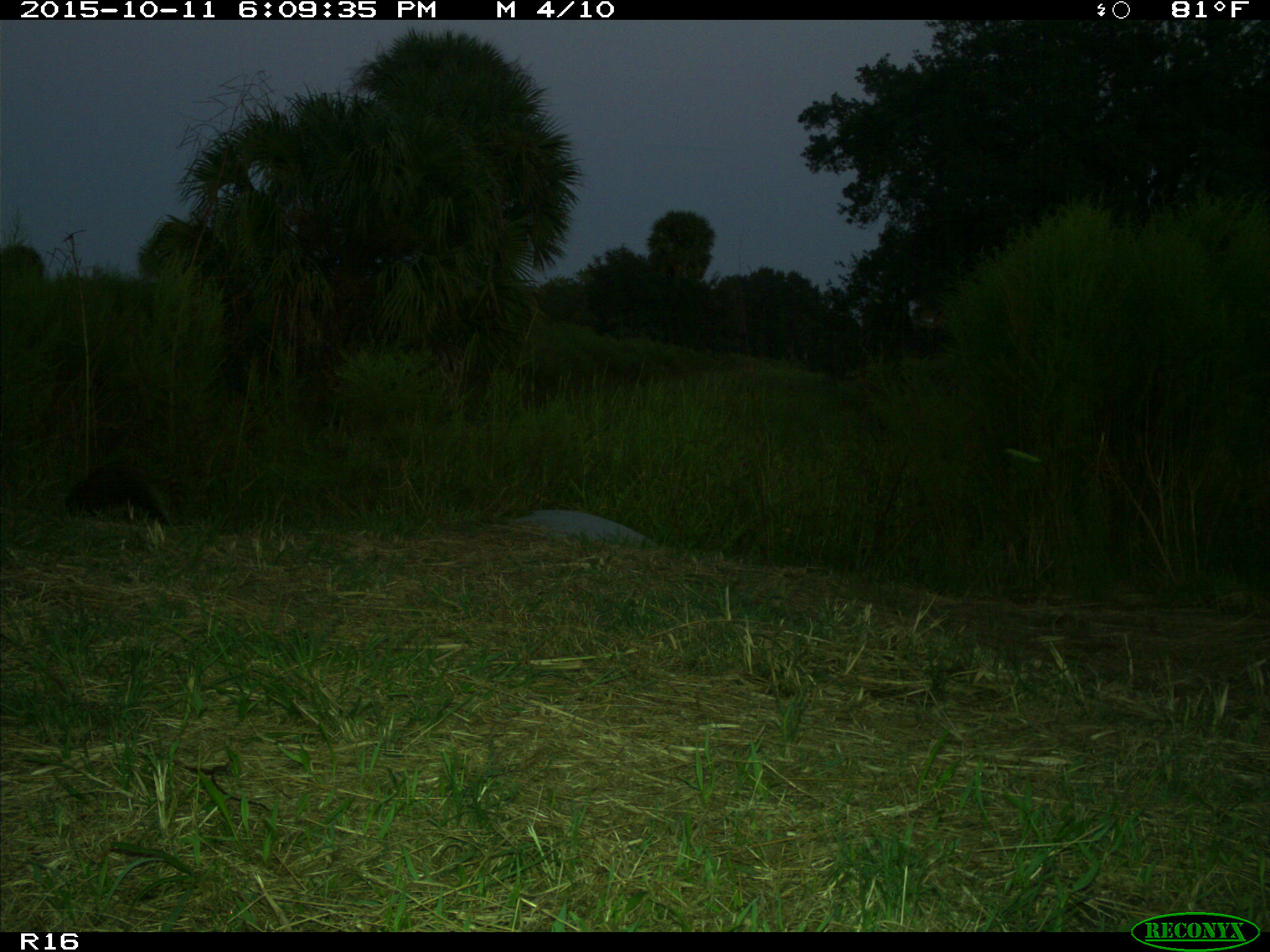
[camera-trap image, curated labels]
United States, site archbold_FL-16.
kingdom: Animalia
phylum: Chordata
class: Mammalia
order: Carnivora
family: Procyonidae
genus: Procyon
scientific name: Procyon lotor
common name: common raccoon